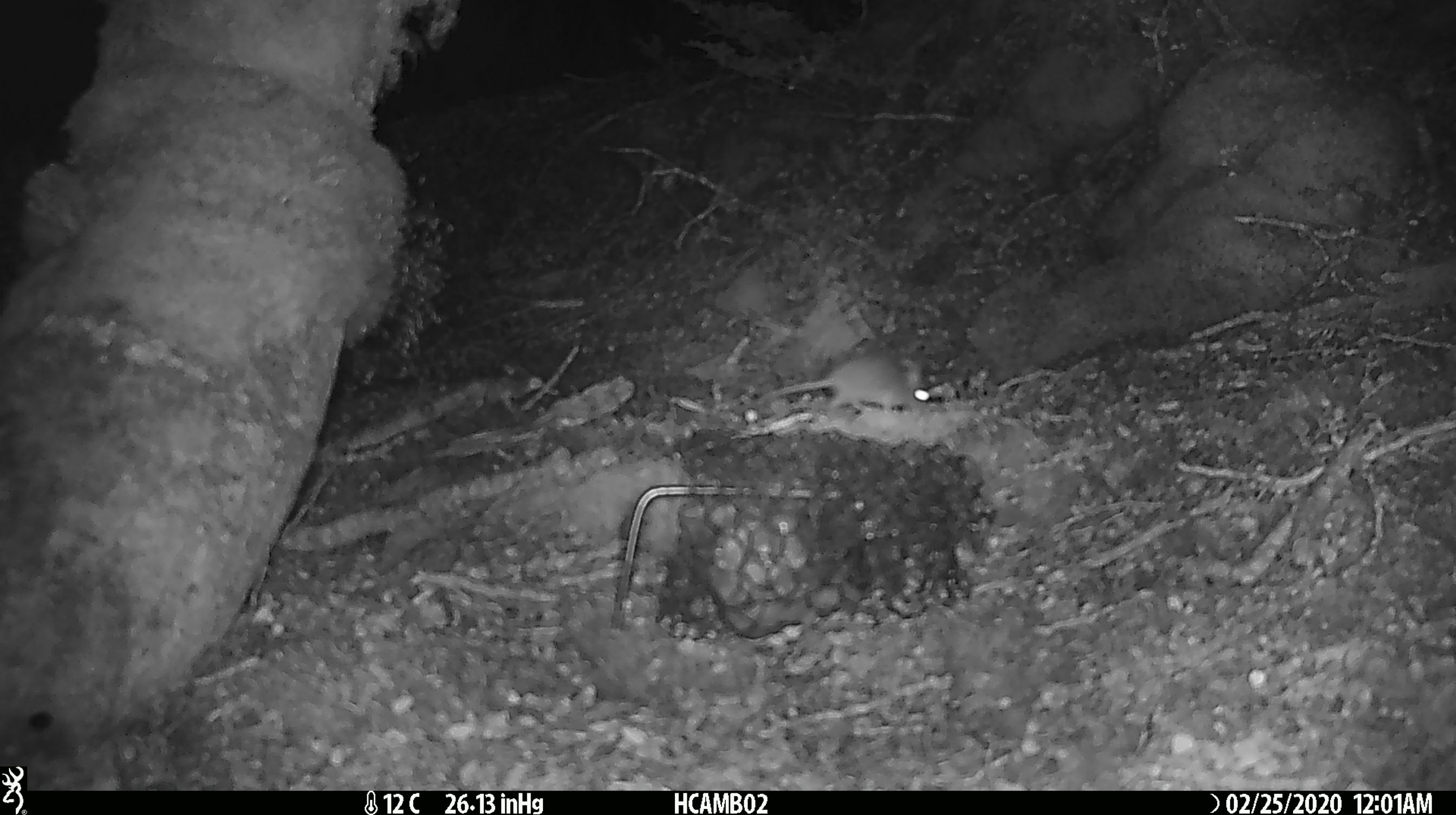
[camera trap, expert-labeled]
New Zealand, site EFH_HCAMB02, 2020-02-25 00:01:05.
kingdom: Animalia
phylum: Chordata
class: Mammalia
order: Rodentia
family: Muridae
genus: Mus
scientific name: Mus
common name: mouse